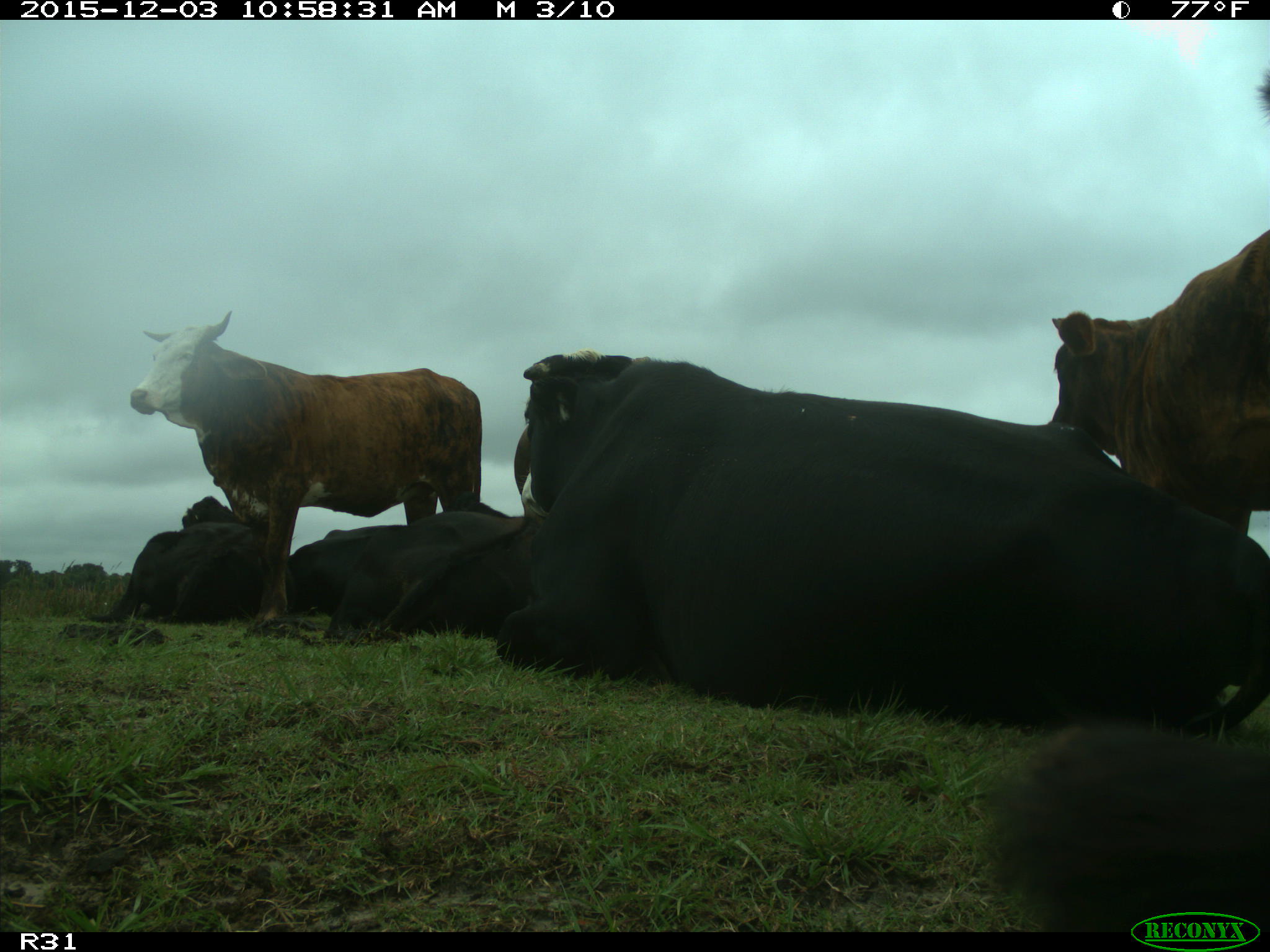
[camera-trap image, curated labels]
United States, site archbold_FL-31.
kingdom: Animalia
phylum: Chordata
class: Mammalia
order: Artiodactyla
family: Bovidae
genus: Bos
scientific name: Bos taurus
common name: domestic cow